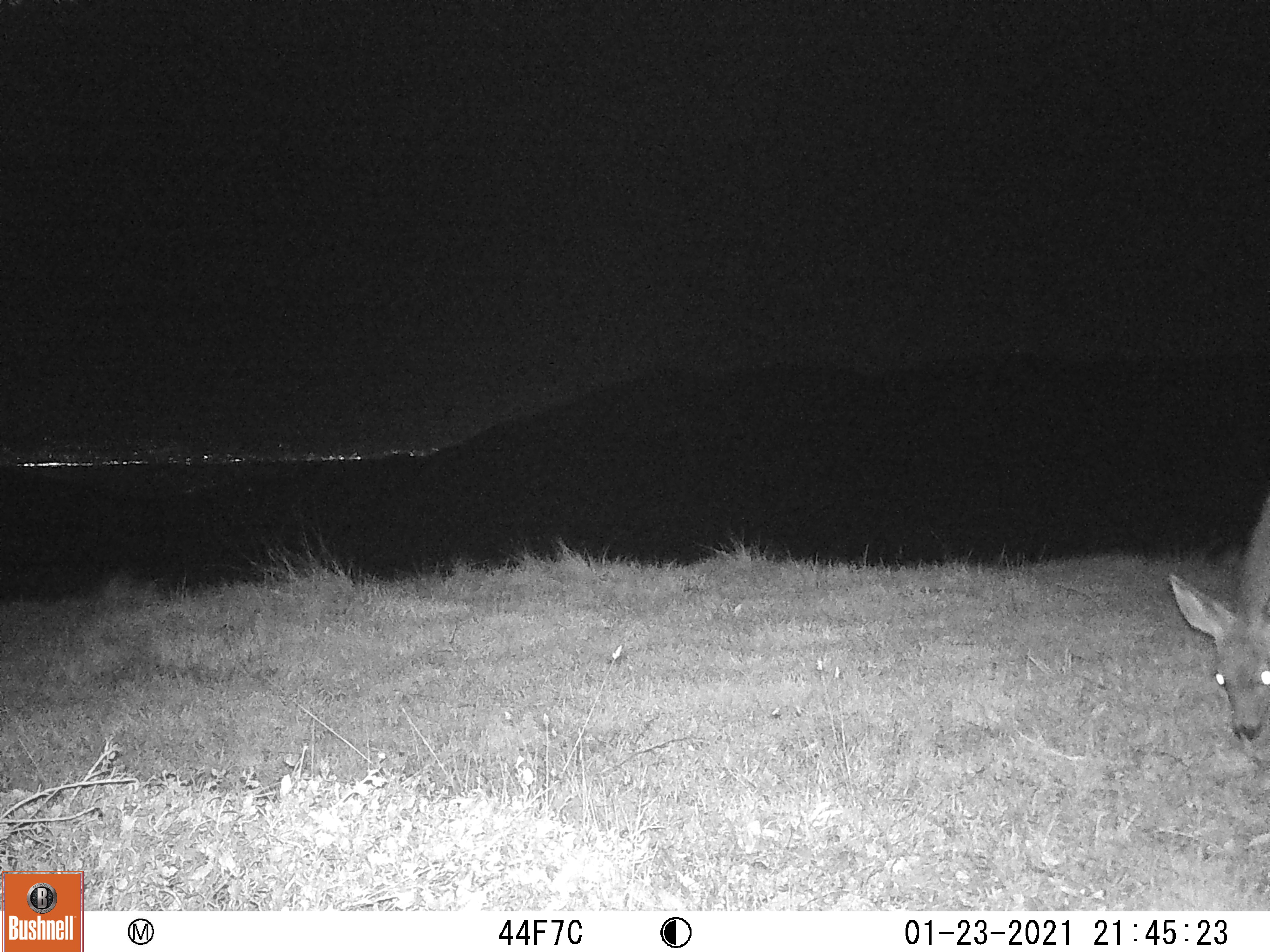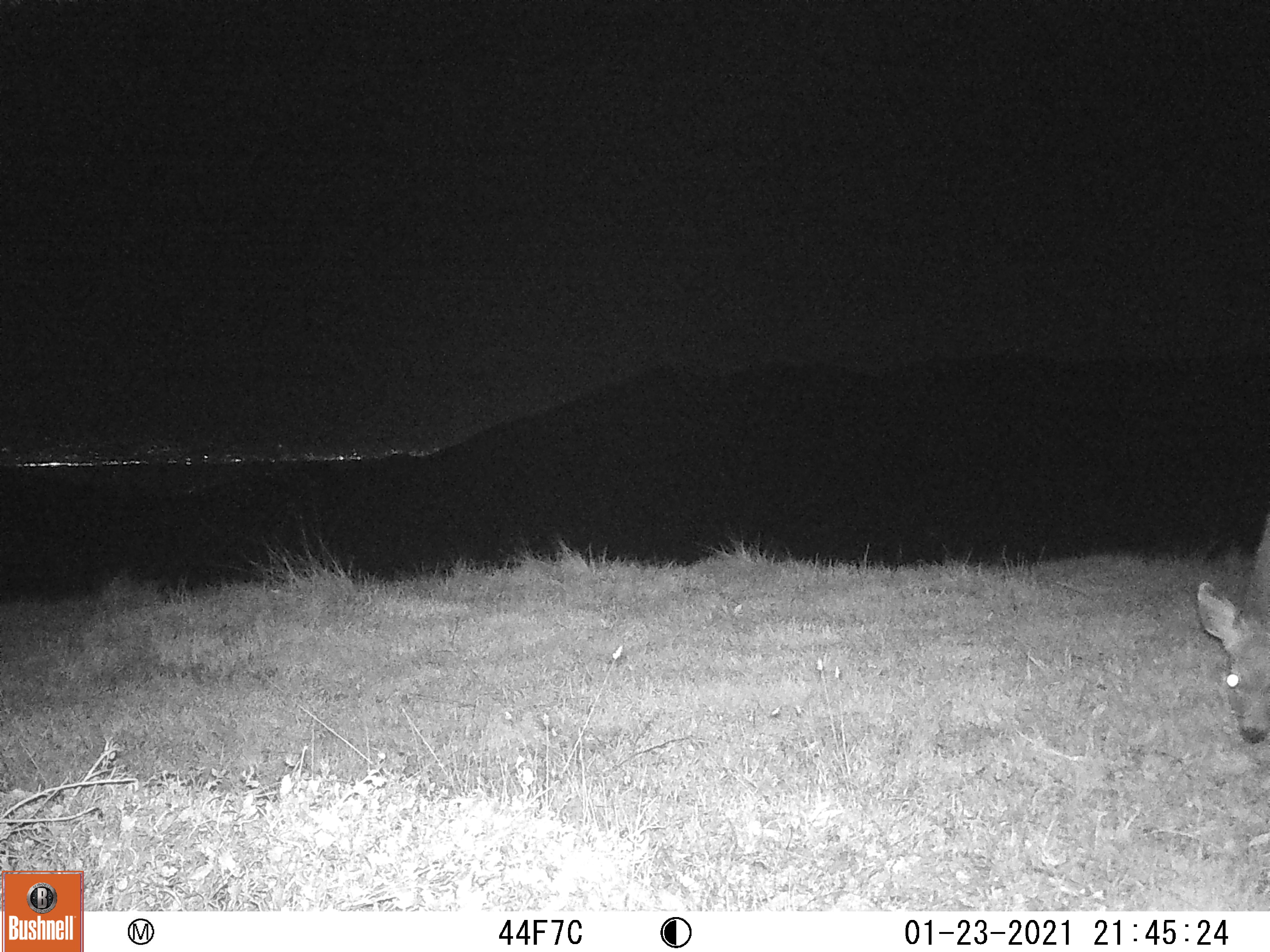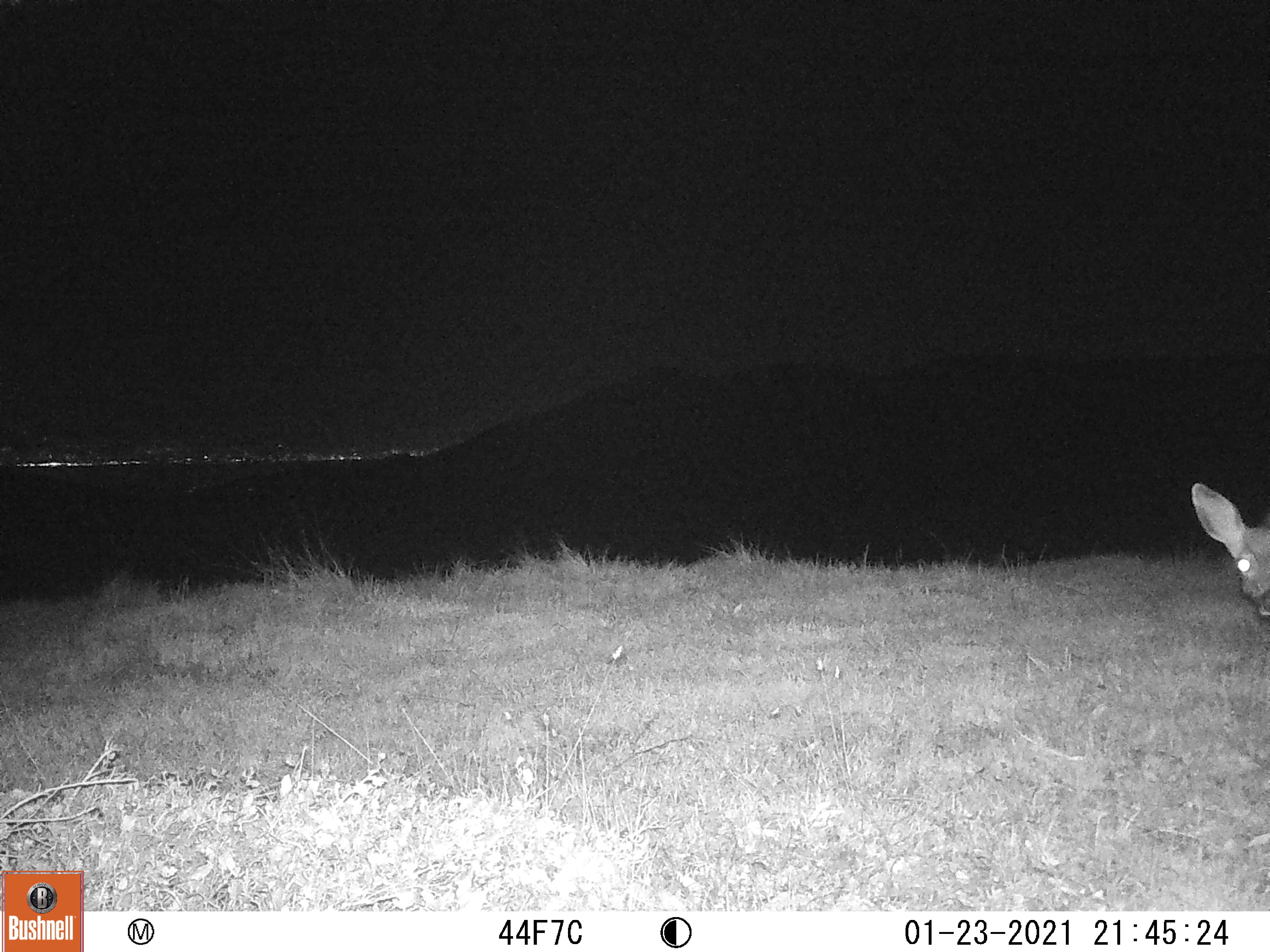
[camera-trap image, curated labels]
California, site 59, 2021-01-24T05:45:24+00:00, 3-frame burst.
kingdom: Animalia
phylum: Chordata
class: Mammalia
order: Artiodactyla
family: Cervidae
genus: Odocoileus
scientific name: Odocoileus hemionus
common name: mule deer